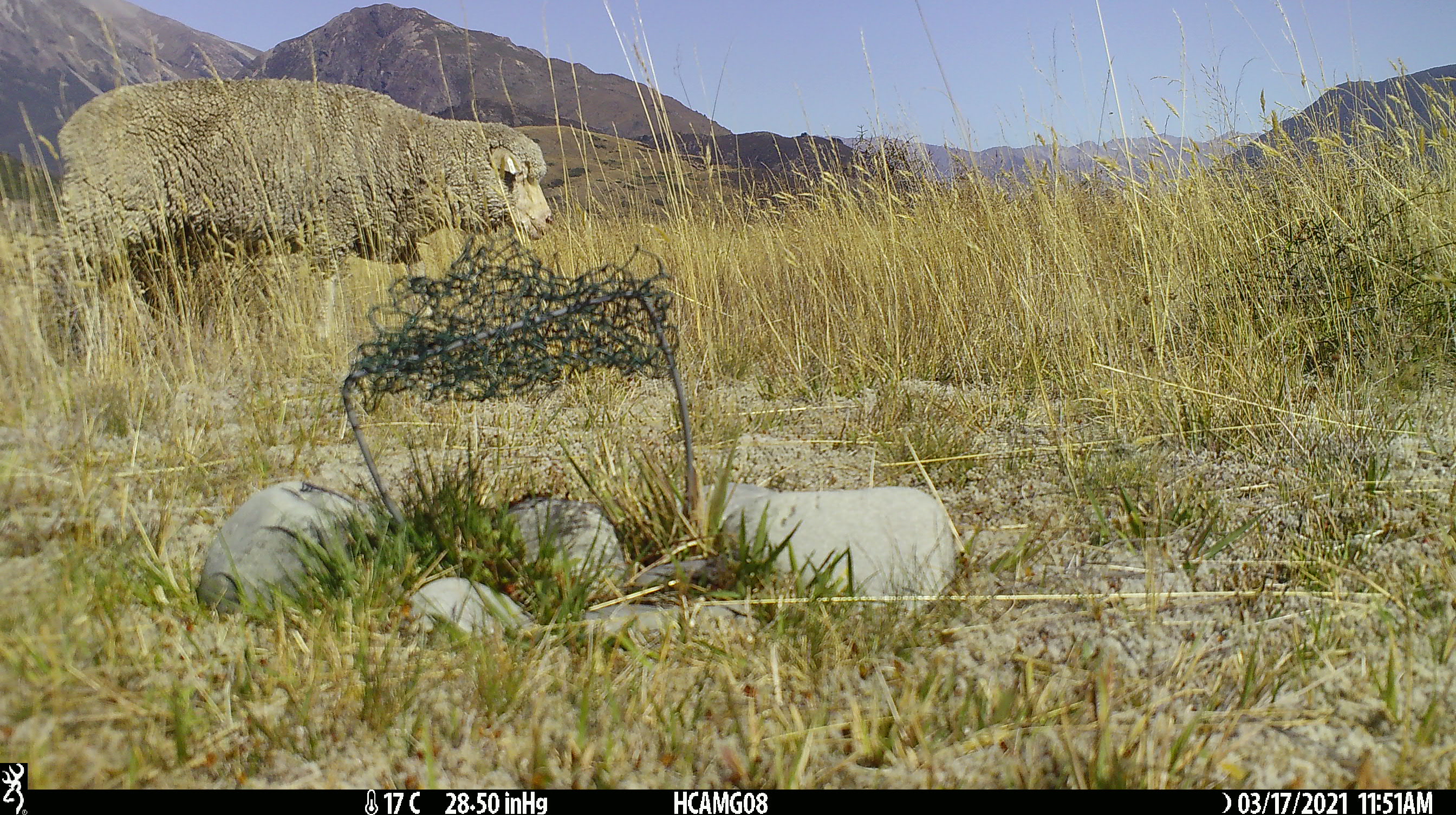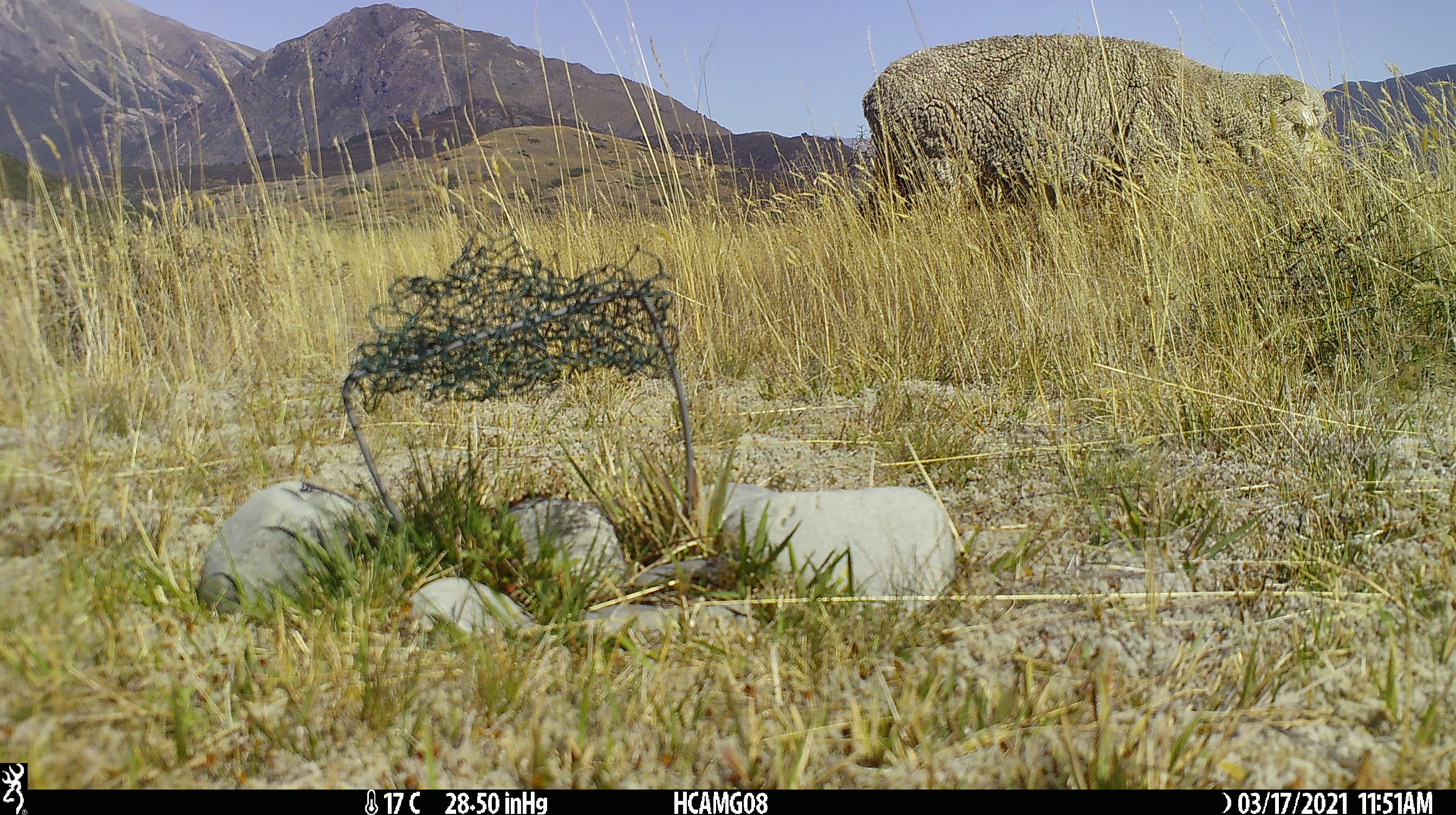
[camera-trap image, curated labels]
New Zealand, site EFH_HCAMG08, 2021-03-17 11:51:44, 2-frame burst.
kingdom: Animalia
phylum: Chordata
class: Mammalia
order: Artiodactyla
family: Bovidae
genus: Ovis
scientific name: Ovis aries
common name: domestic sheep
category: sheep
Sheep (domestic sheep) (Ovis aries).